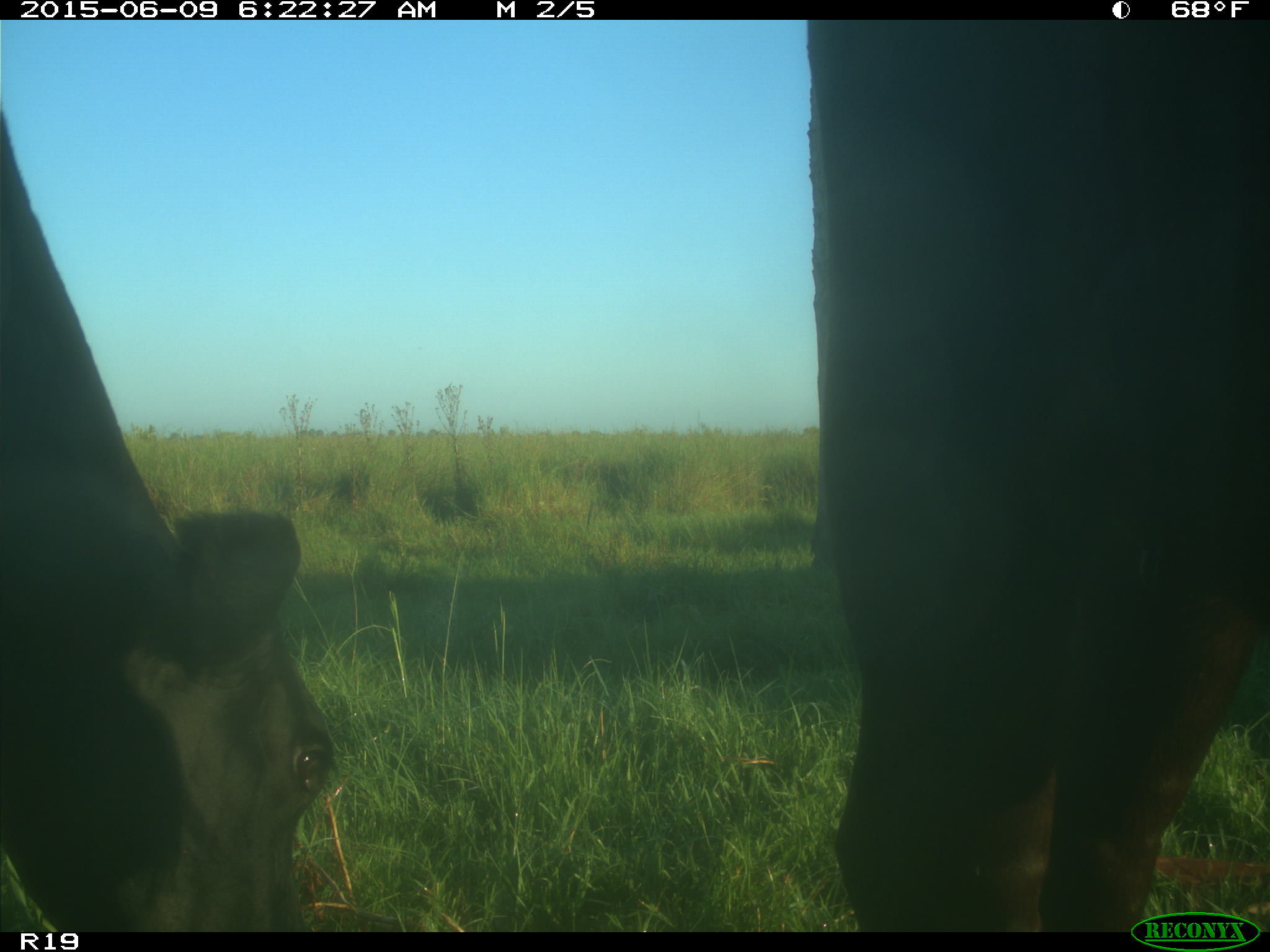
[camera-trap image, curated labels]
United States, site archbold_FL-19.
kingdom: Animalia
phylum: Chordata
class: Mammalia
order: Artiodactyla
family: Bovidae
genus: Bos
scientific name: Bos taurus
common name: domestic cow